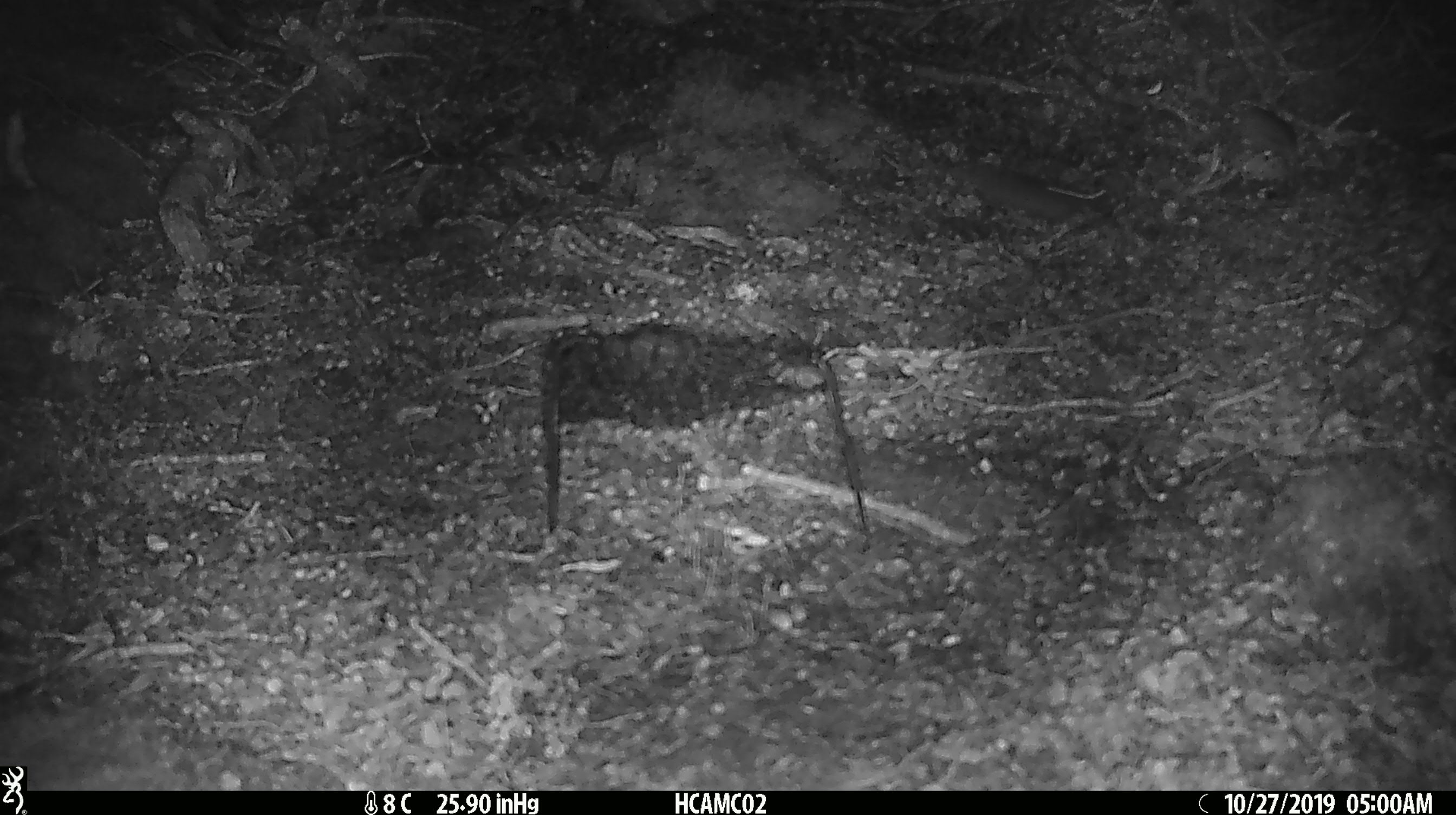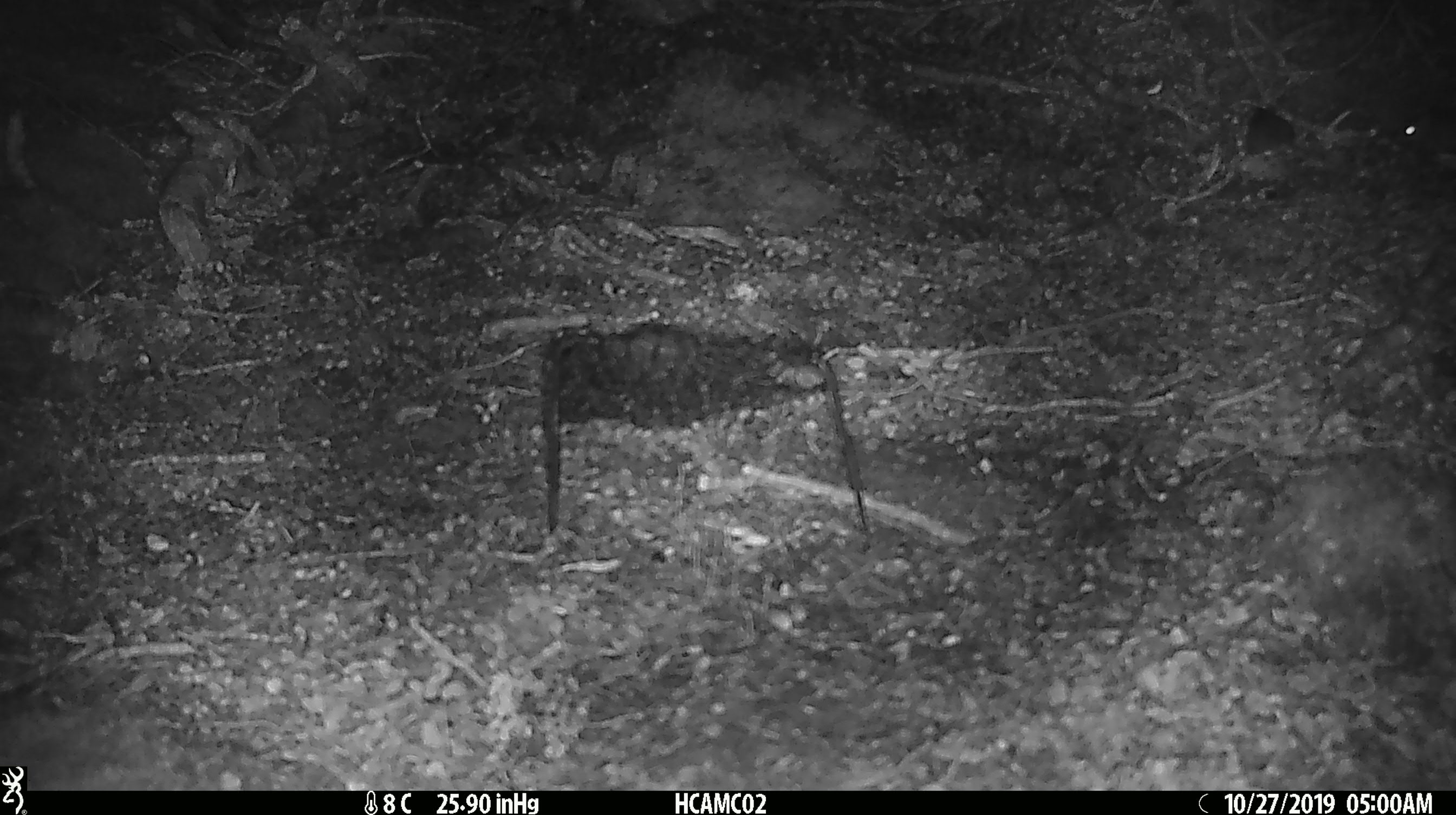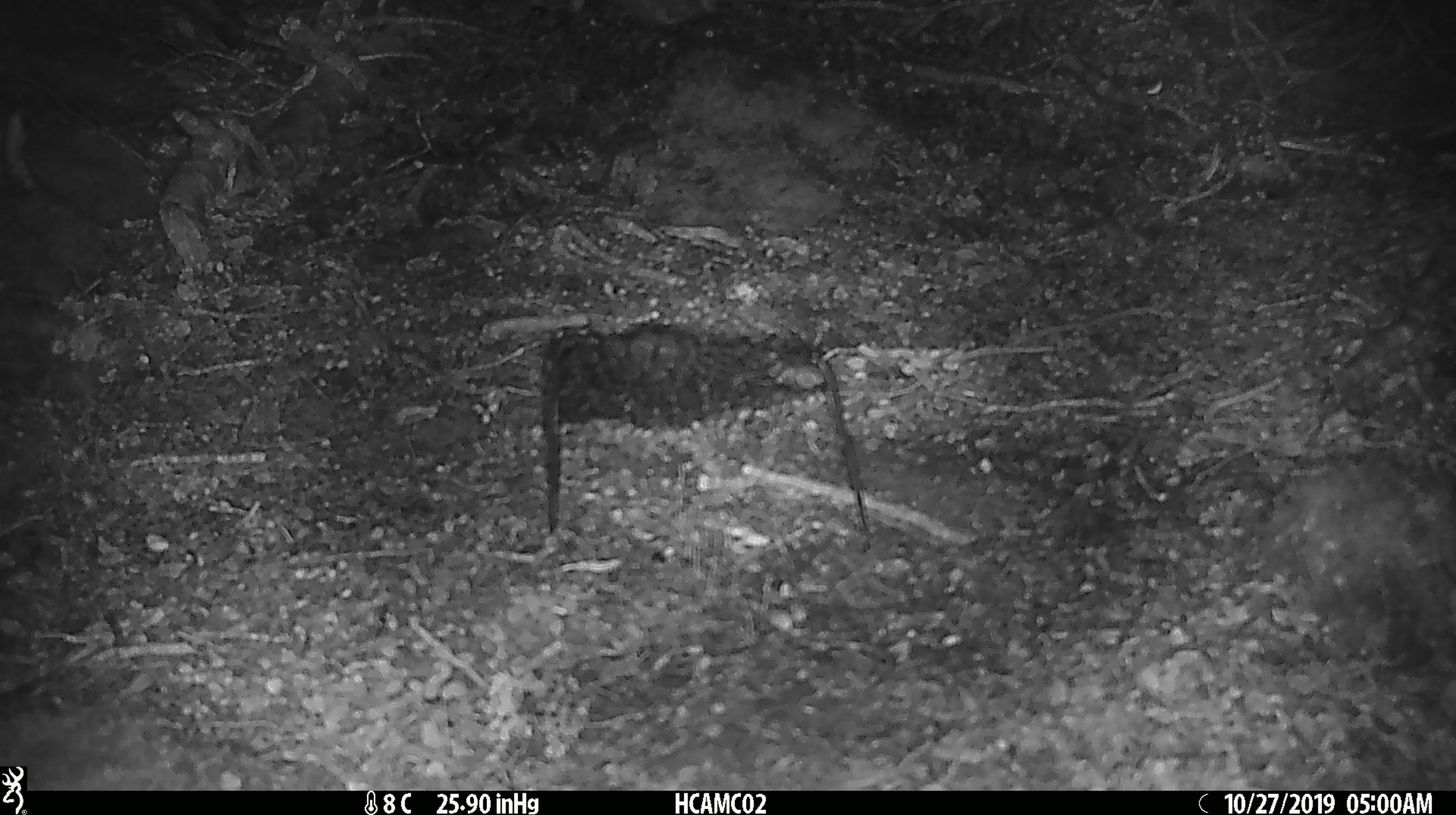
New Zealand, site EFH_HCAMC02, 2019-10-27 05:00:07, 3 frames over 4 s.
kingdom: Animalia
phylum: Chordata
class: Mammalia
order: Rodentia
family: Muridae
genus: Mus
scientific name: Mus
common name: mouse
Mouse (Mus).